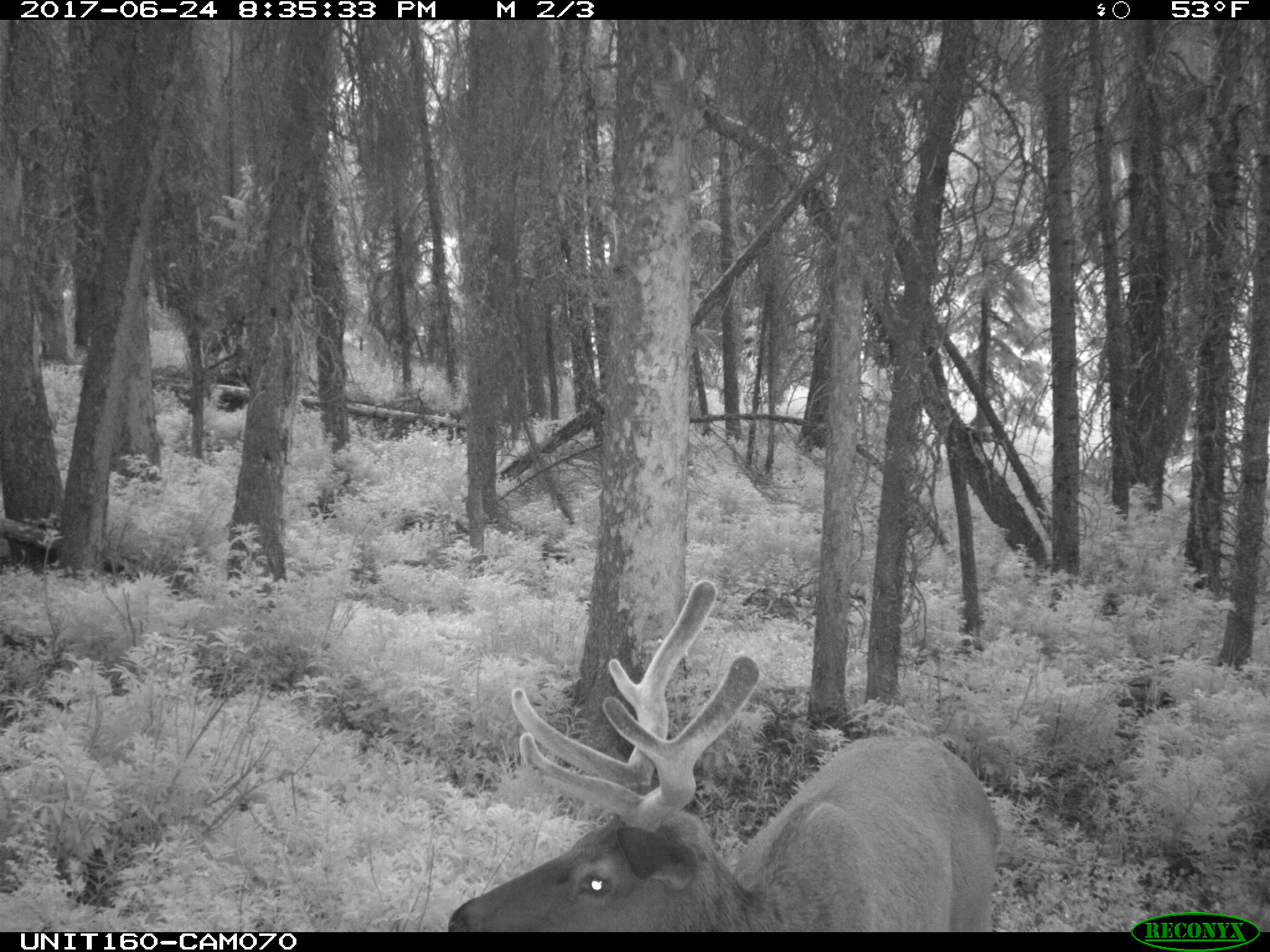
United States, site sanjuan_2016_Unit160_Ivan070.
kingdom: Animalia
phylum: Chordata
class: Mammalia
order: Artiodactyla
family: Cervidae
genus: Cervus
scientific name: Cervus elaphus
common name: red deer